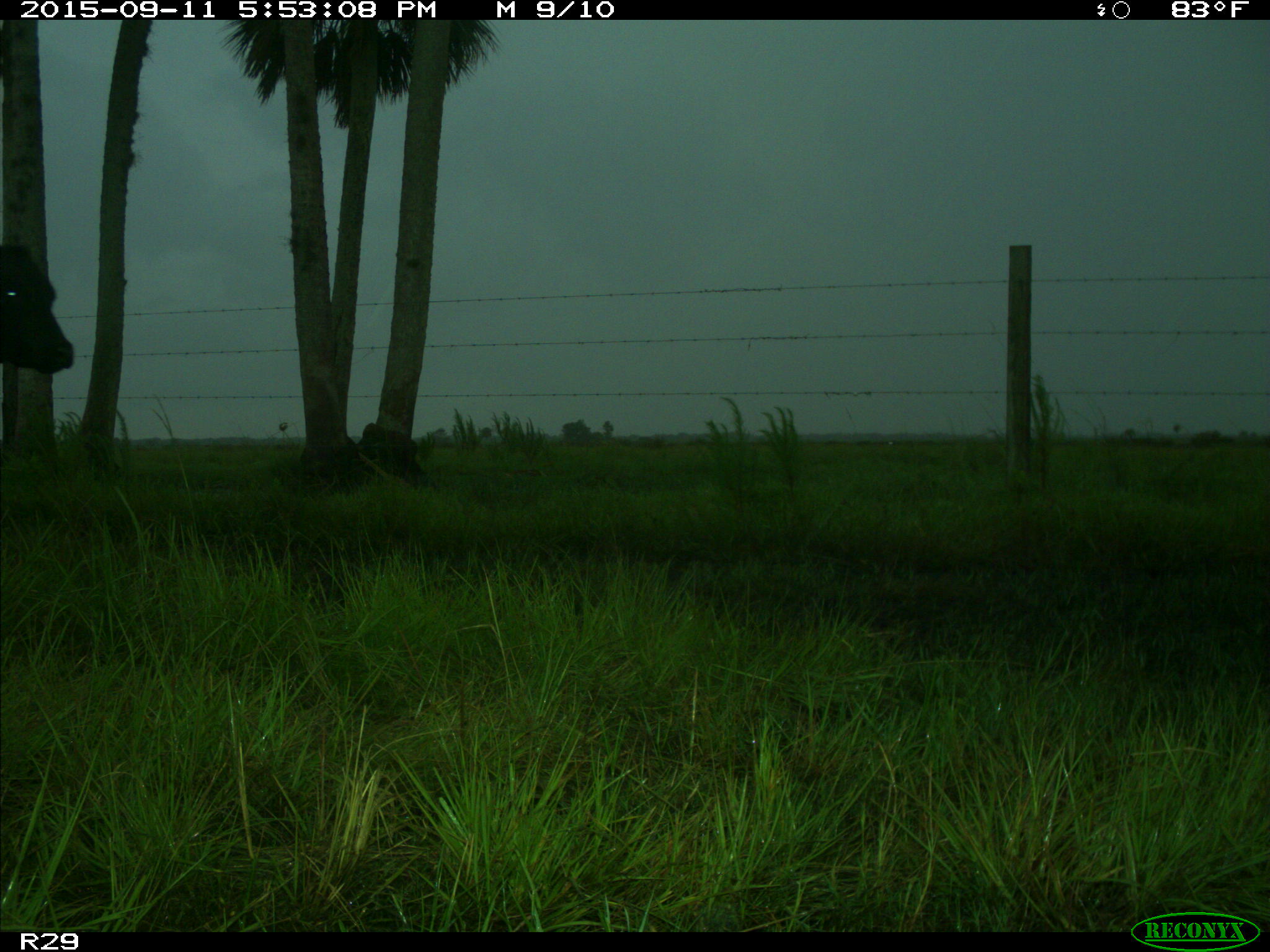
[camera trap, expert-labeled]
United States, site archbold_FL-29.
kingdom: Animalia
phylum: Chordata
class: Mammalia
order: Artiodactyla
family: Bovidae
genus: Bos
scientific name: Bos taurus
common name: domestic cow